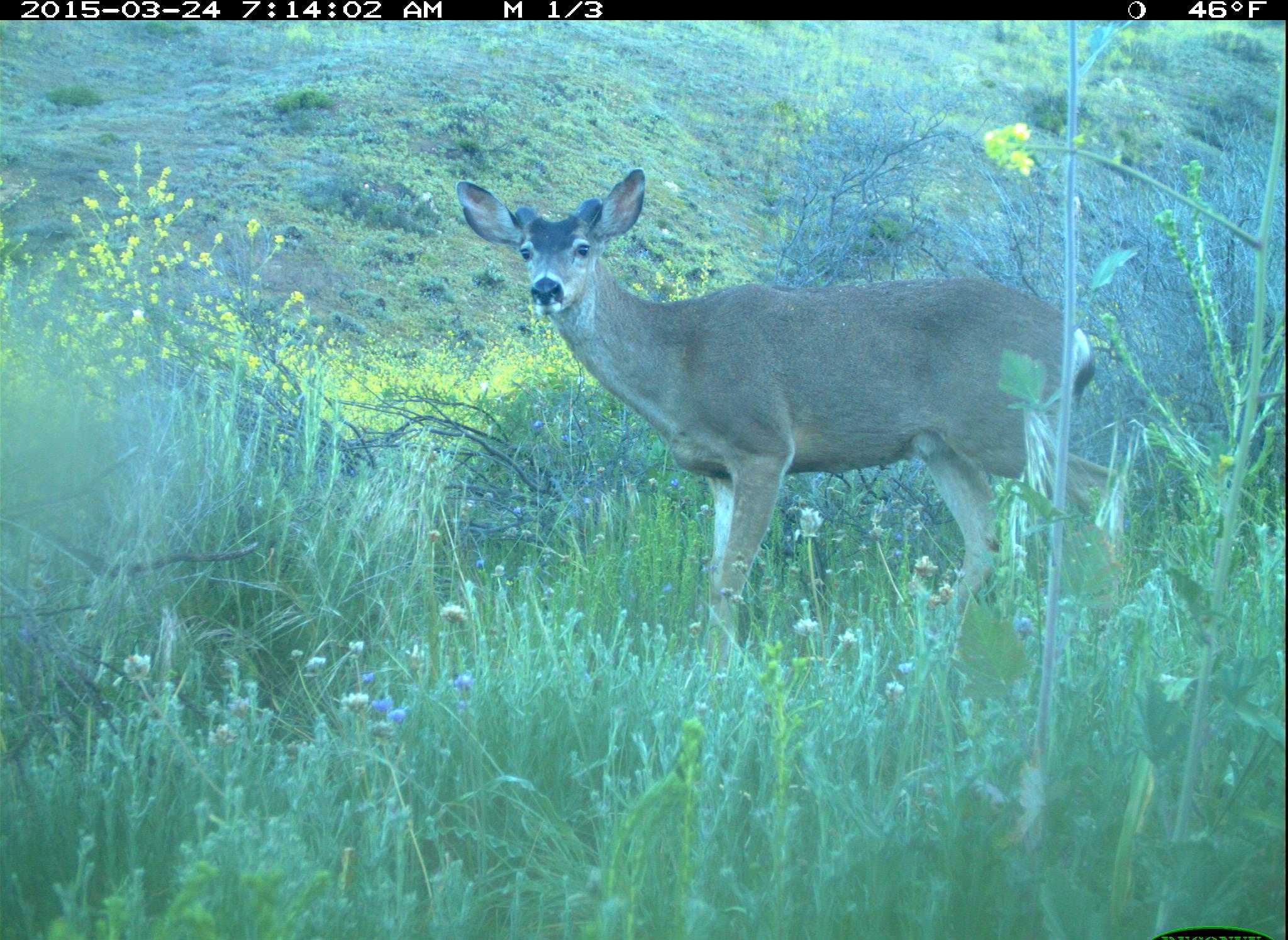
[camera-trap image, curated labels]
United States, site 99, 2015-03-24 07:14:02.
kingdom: Animalia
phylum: Chordata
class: Mammalia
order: Artiodactyla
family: Cervidae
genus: Odocoileus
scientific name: Odocoileus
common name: deer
Deer (Odocoileus).